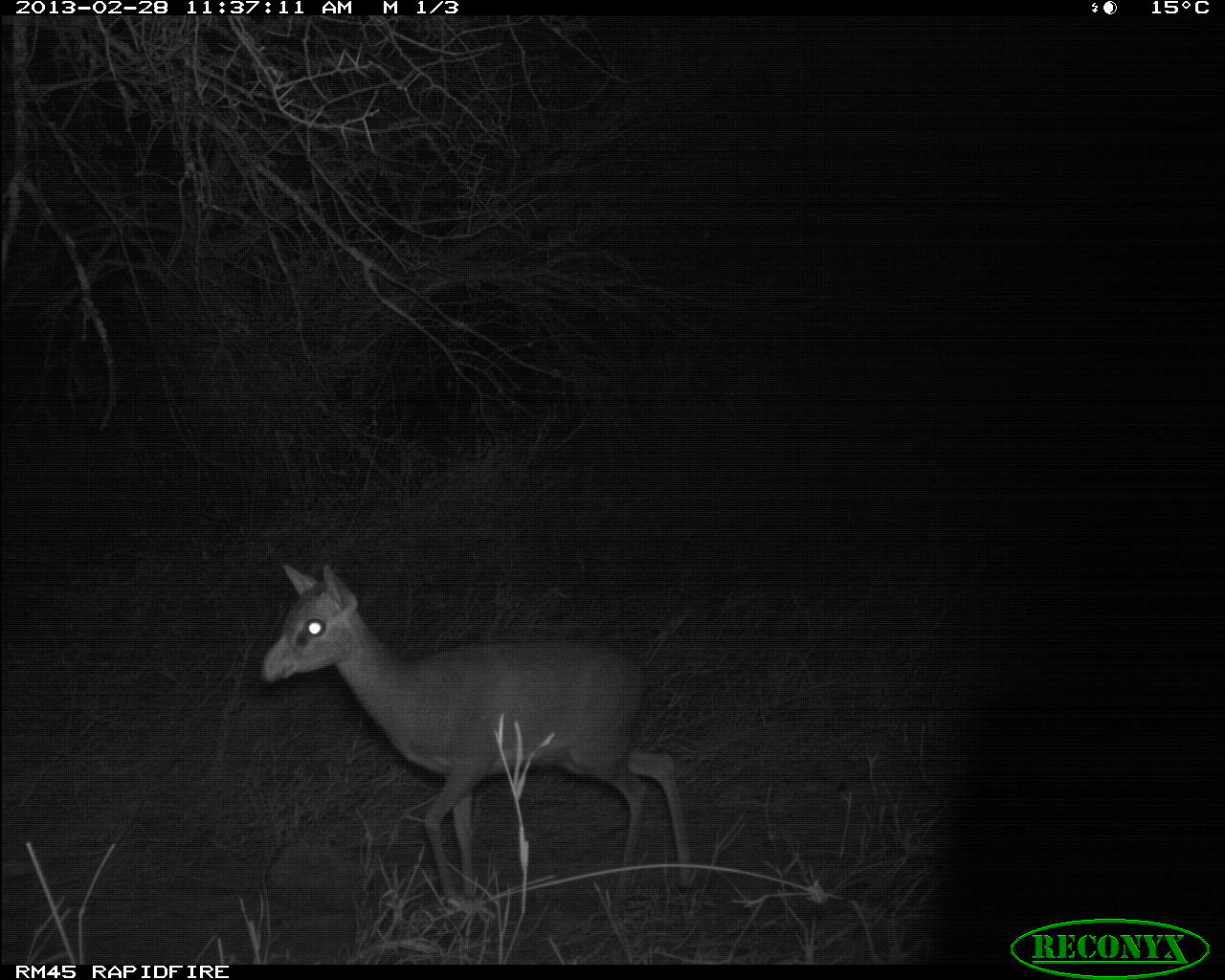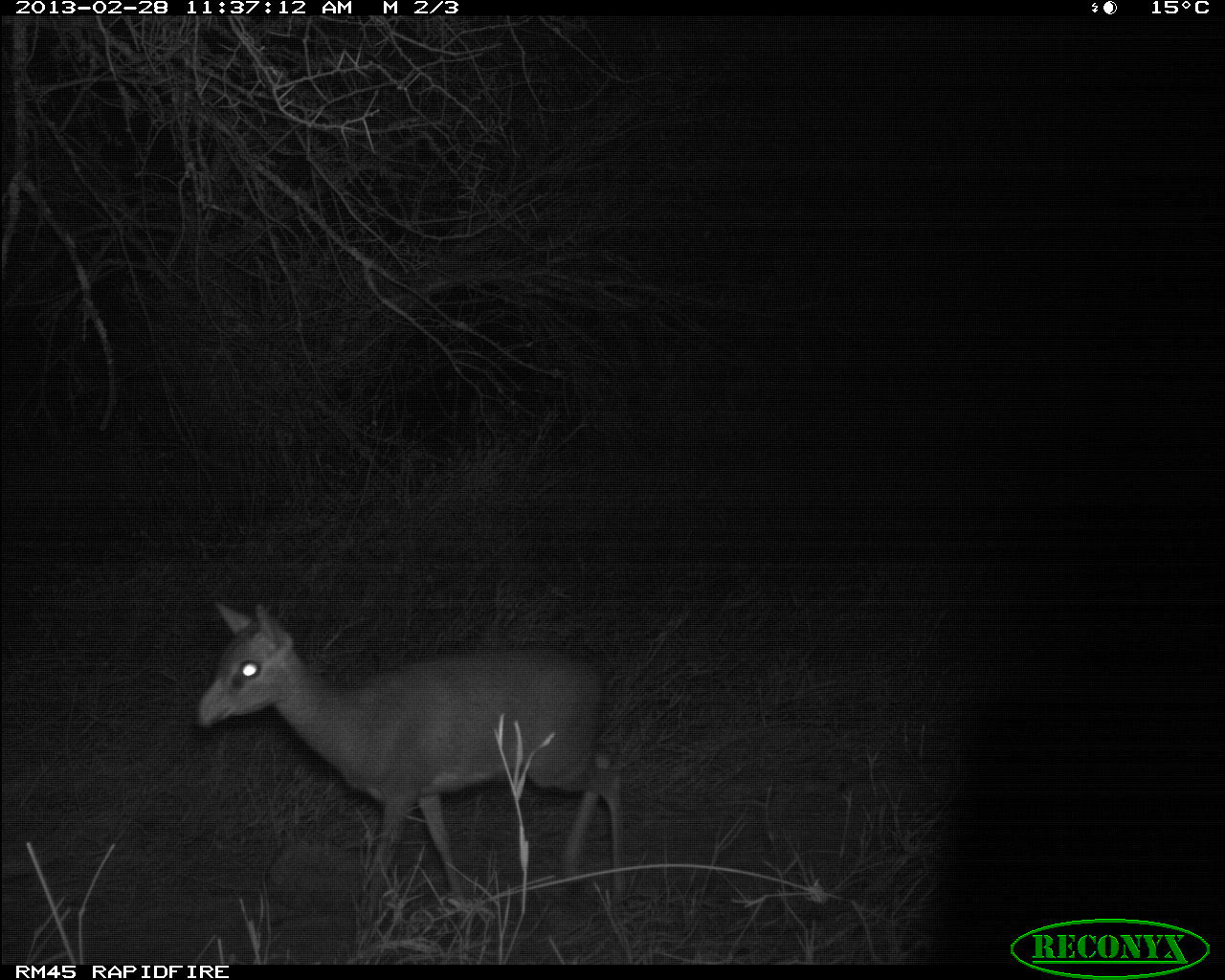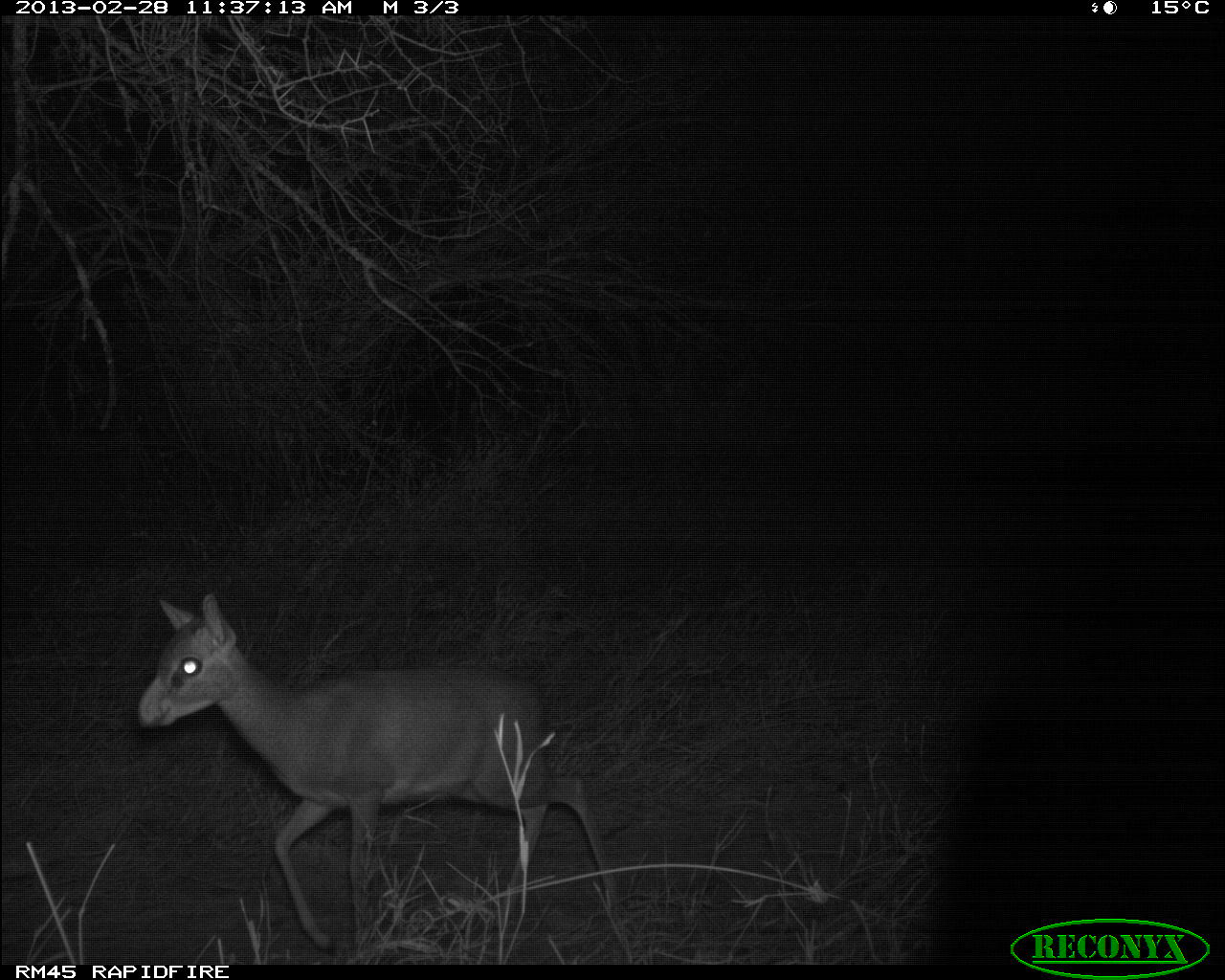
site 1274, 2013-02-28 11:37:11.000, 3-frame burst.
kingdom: Animalia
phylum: Chordata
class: Mammalia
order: Artiodactyla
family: Bovidae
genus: Madoqua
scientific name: Madoqua guentheri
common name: günther's dik-dik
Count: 1.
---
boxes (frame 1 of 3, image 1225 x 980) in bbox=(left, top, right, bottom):
madoqua guentheri: bbox=(258, 562, 694, 907)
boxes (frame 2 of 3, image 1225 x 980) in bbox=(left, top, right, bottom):
madoqua guentheri: bbox=(194, 604, 632, 909)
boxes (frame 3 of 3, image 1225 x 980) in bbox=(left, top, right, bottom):
madoqua guentheri: bbox=(135, 593, 617, 952)